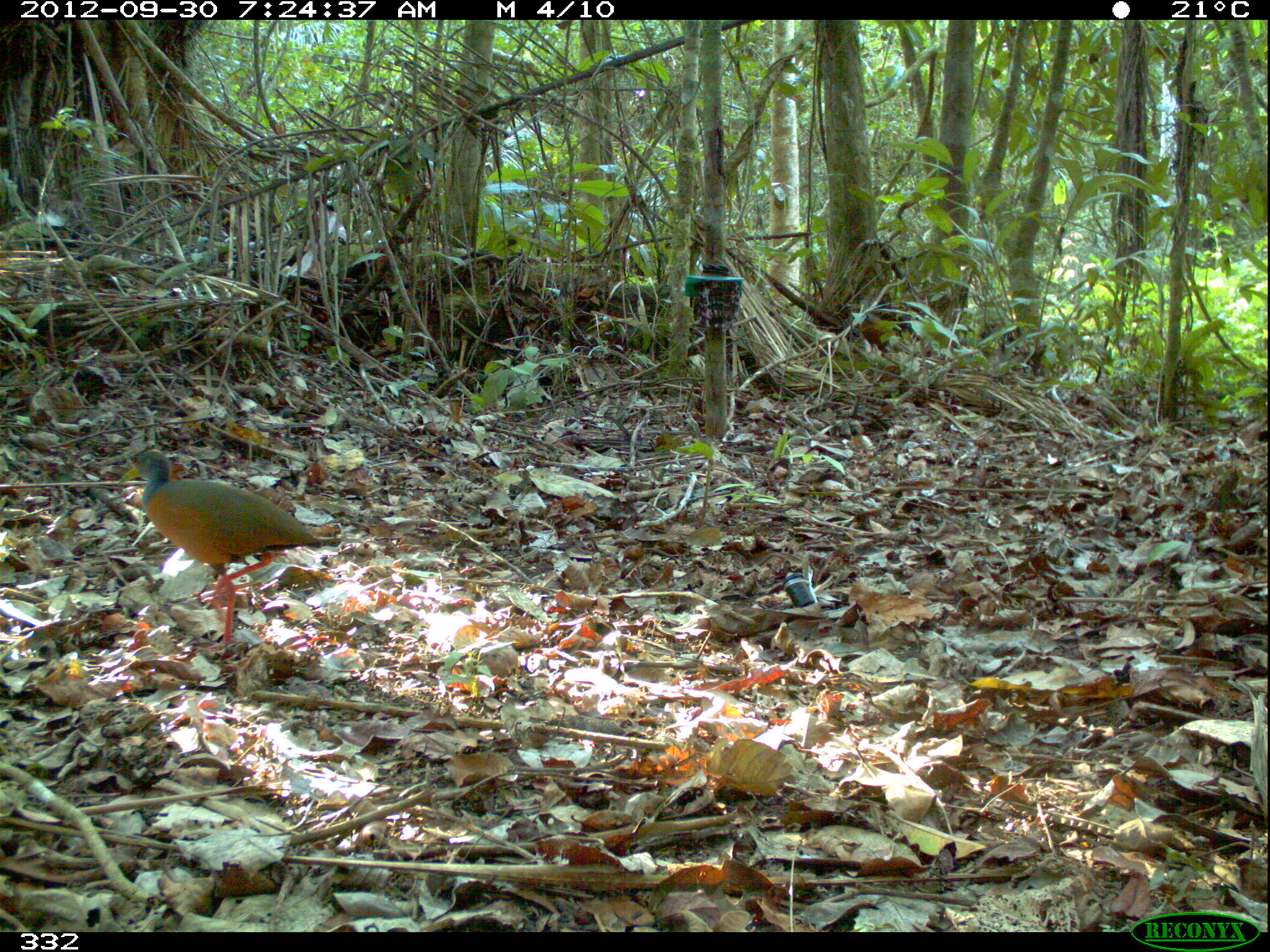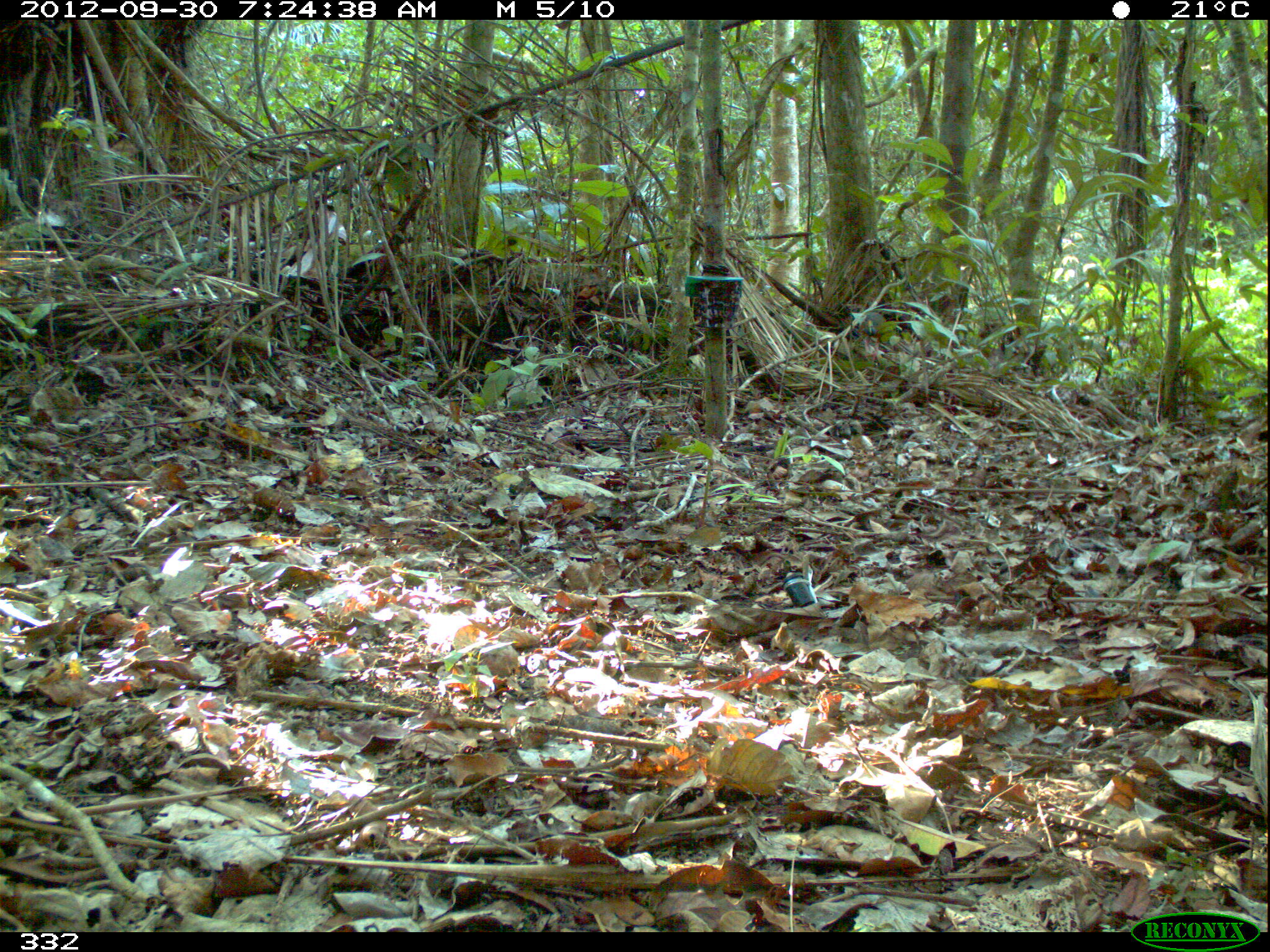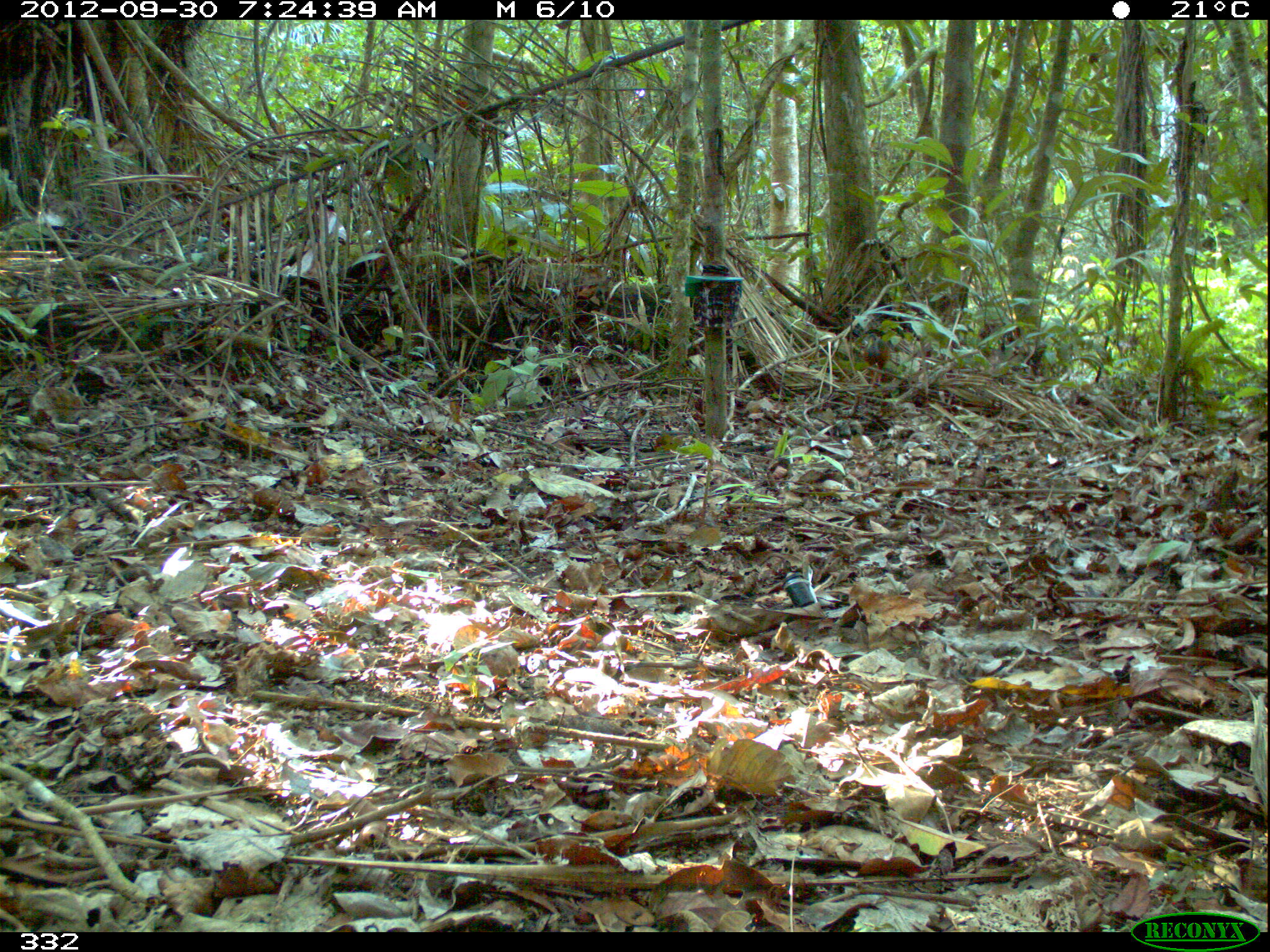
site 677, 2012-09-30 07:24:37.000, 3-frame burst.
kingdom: Animalia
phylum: Chordata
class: Aves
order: Gruiformes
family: Rallidae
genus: Aramides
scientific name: Aramides cajaneus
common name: gray-cowled wood-rail